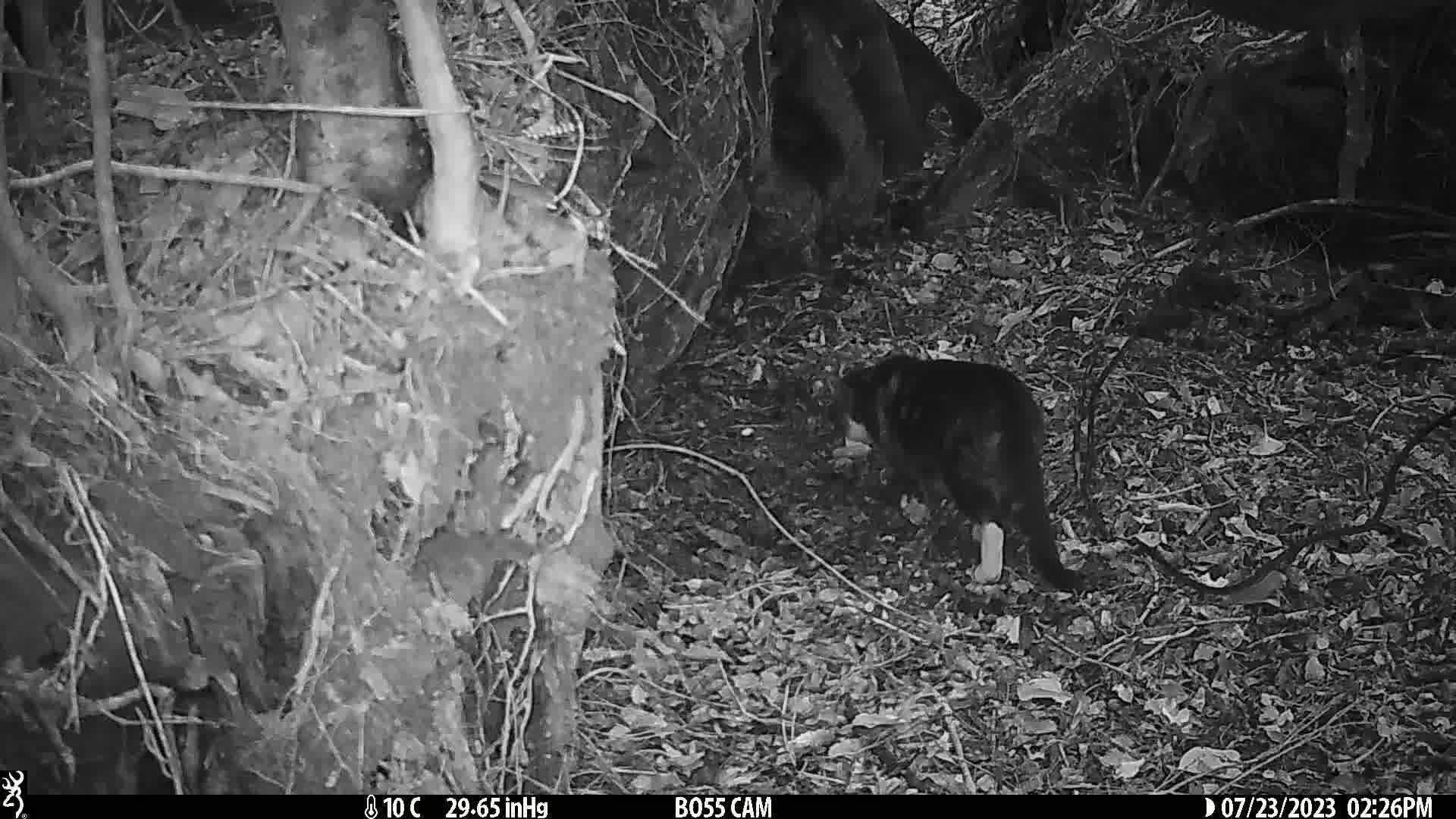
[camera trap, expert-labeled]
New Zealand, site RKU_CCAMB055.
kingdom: Animalia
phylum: Chordata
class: Mammalia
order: Carnivora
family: Felidae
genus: Felis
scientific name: Felis catus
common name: domestic cat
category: cat